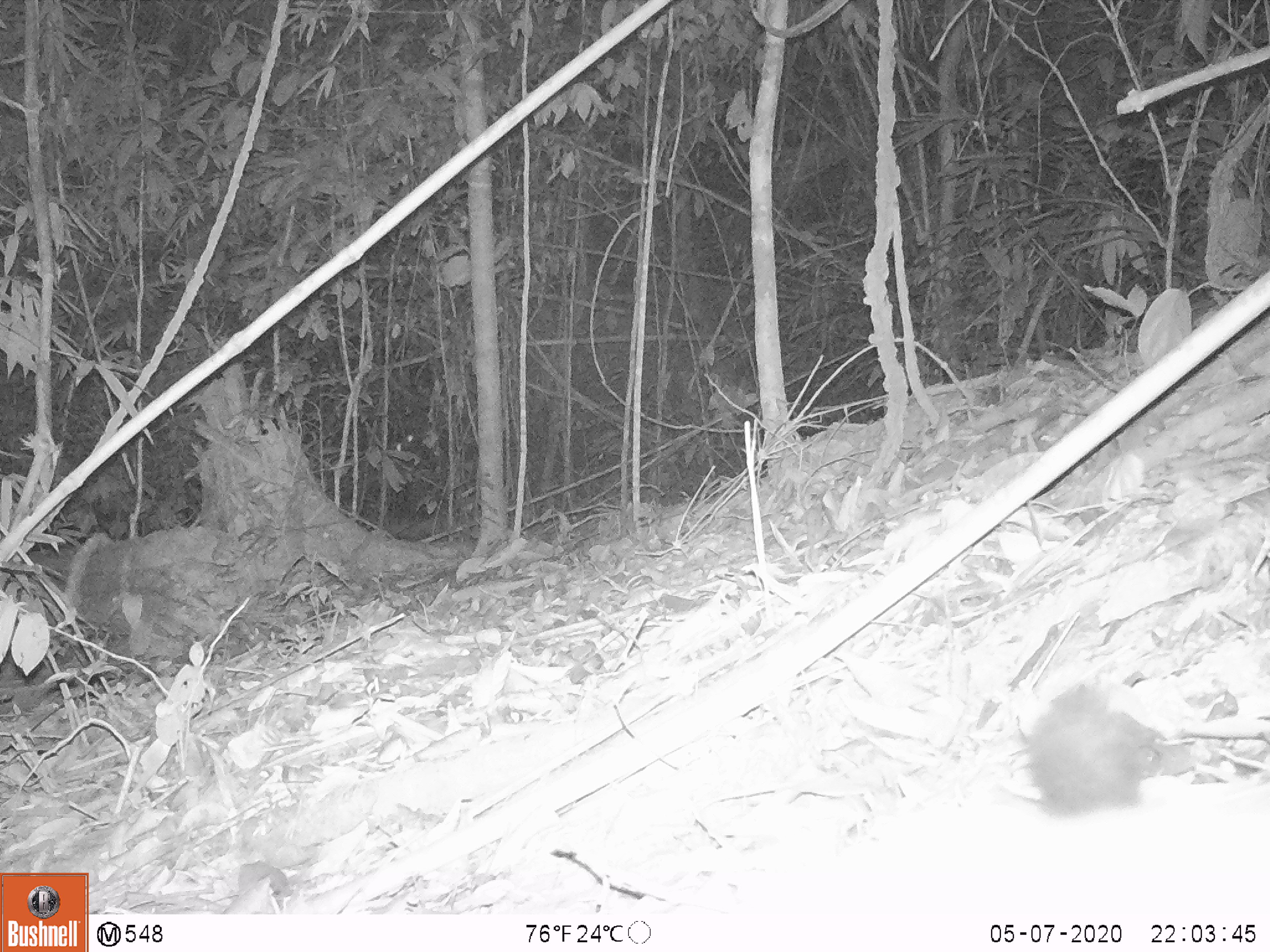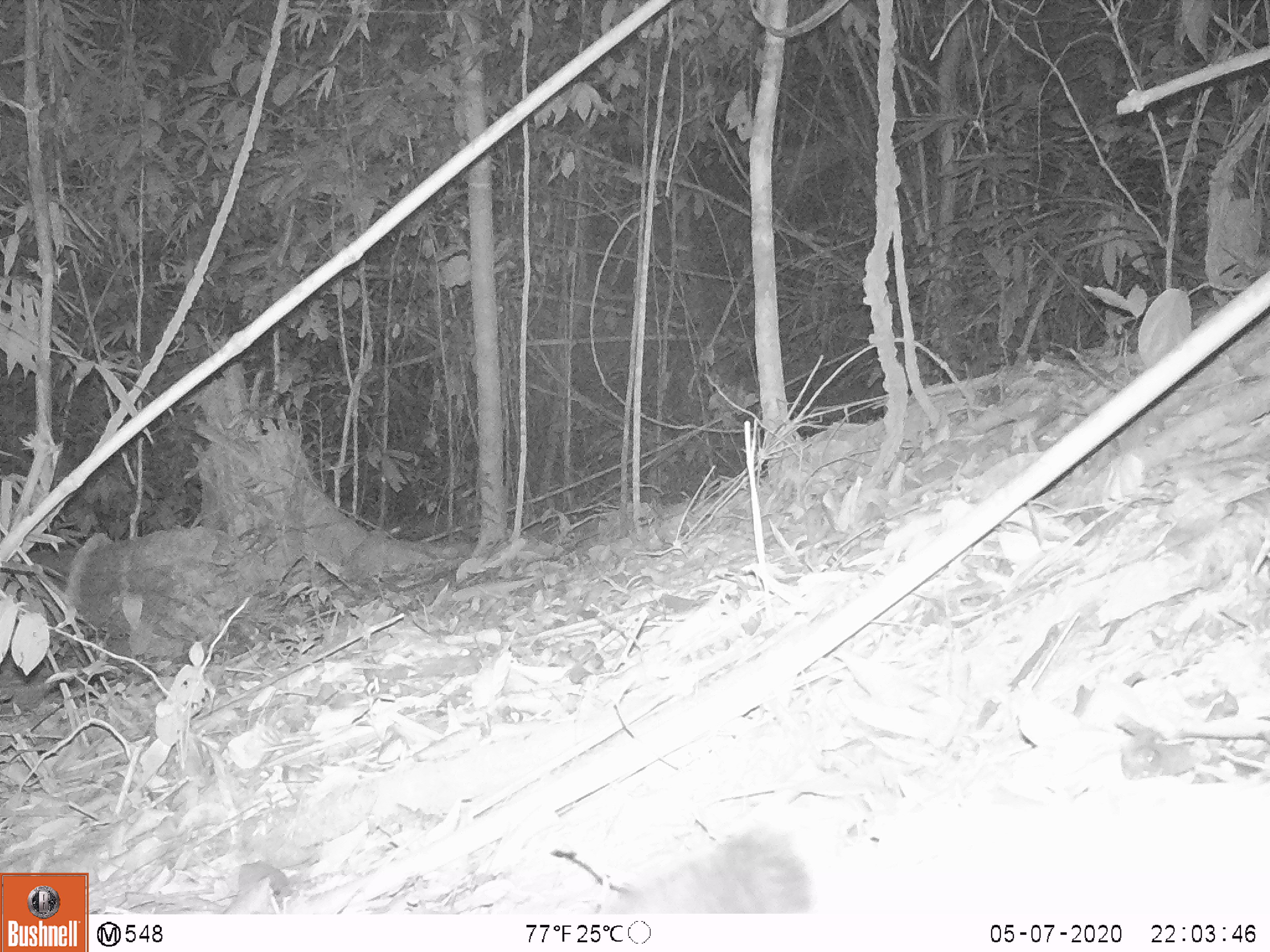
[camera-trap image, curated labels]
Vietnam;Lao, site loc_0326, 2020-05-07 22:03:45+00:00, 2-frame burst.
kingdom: Animalia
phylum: Chordata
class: Mammalia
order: Carnivora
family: Viverridae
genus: Paradoxurus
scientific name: Paradoxurus hermaphroditus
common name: common palm civet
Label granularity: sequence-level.